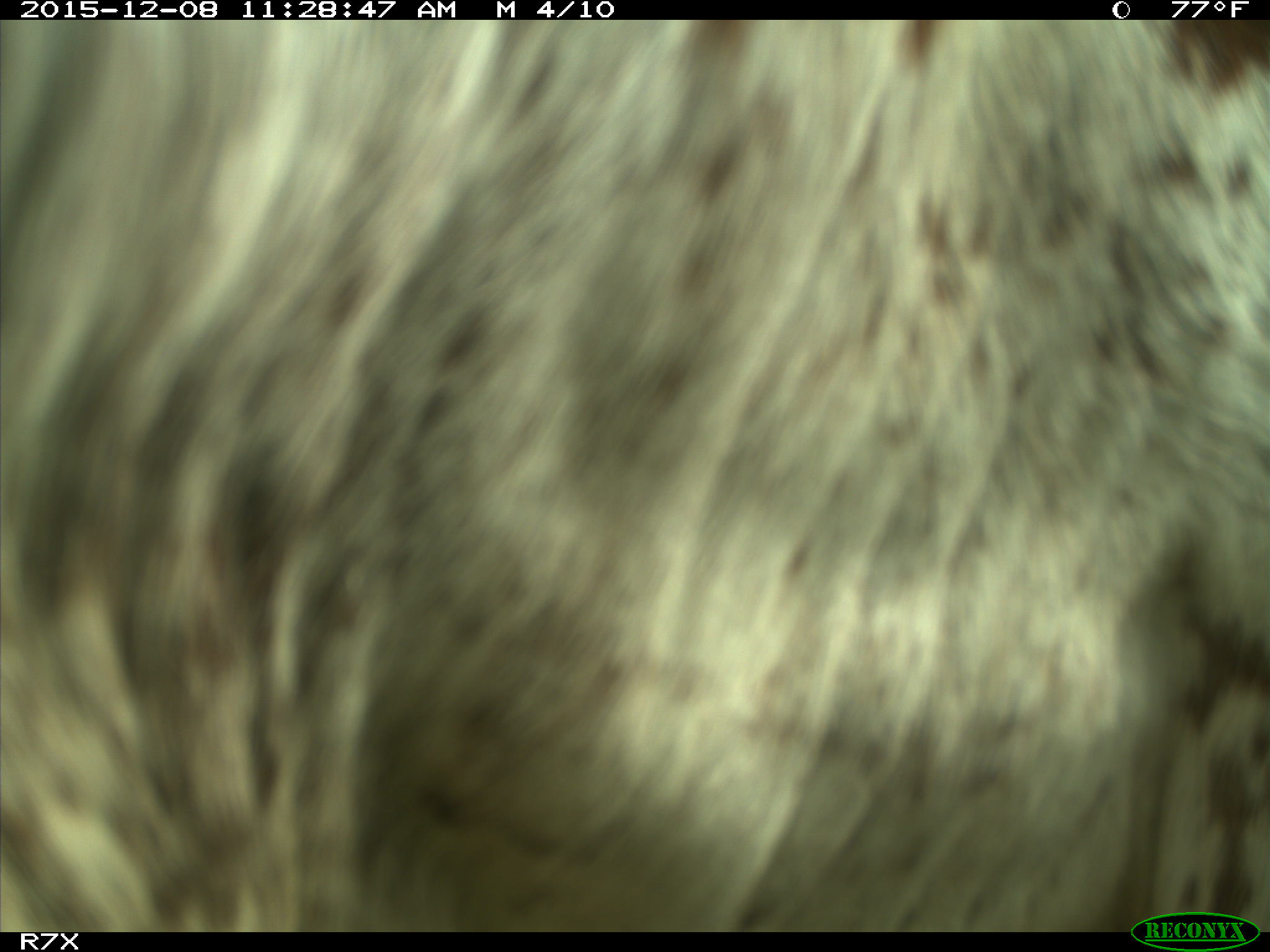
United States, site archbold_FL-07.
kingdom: Animalia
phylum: Chordata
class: Mammalia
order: Artiodactyla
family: Bovidae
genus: Bos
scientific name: Bos taurus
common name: domestic cow